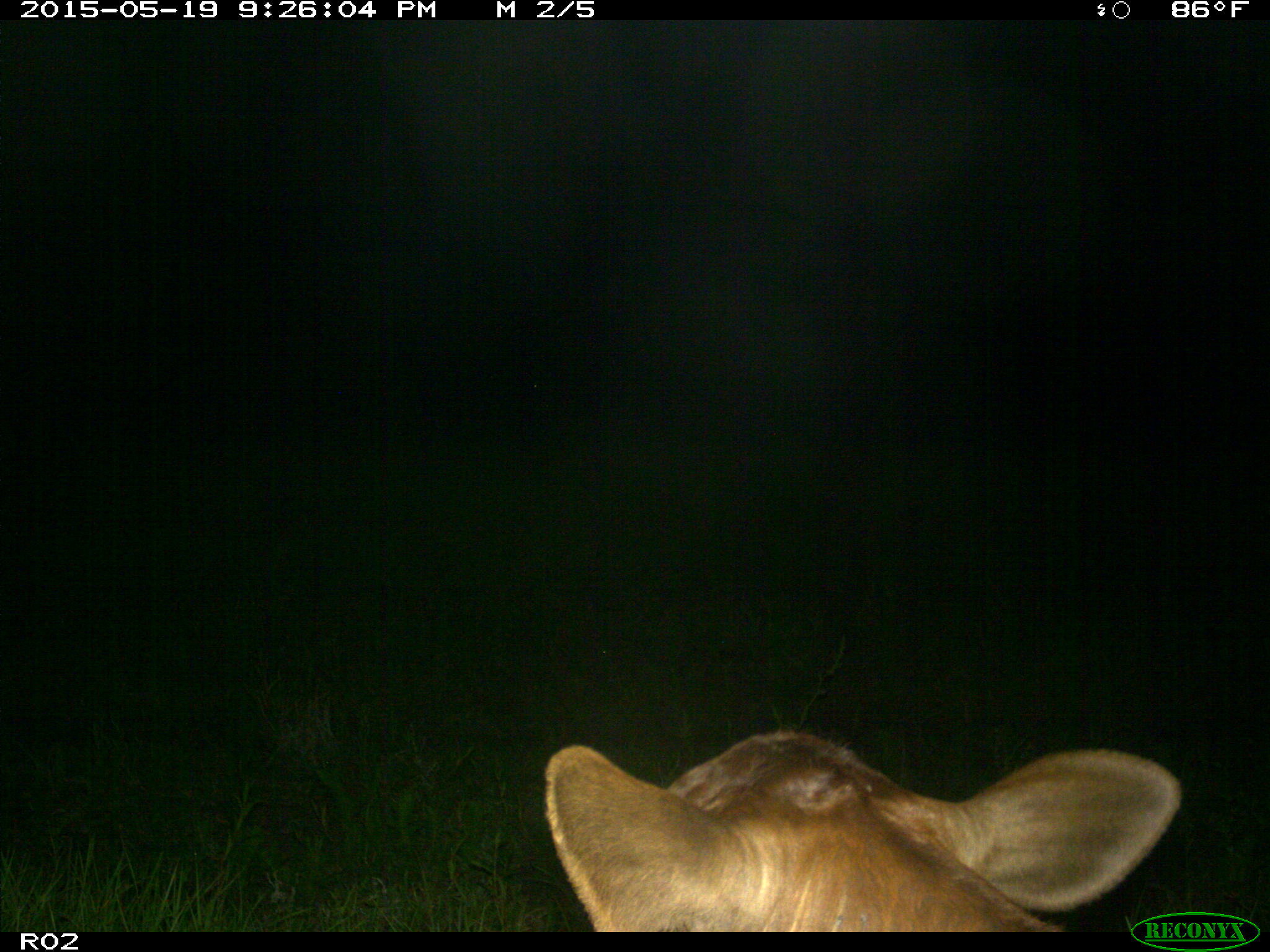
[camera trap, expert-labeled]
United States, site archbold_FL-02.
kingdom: Animalia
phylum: Chordata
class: Mammalia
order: Artiodactyla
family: Bovidae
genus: Bos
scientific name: Bos taurus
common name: domestic cow